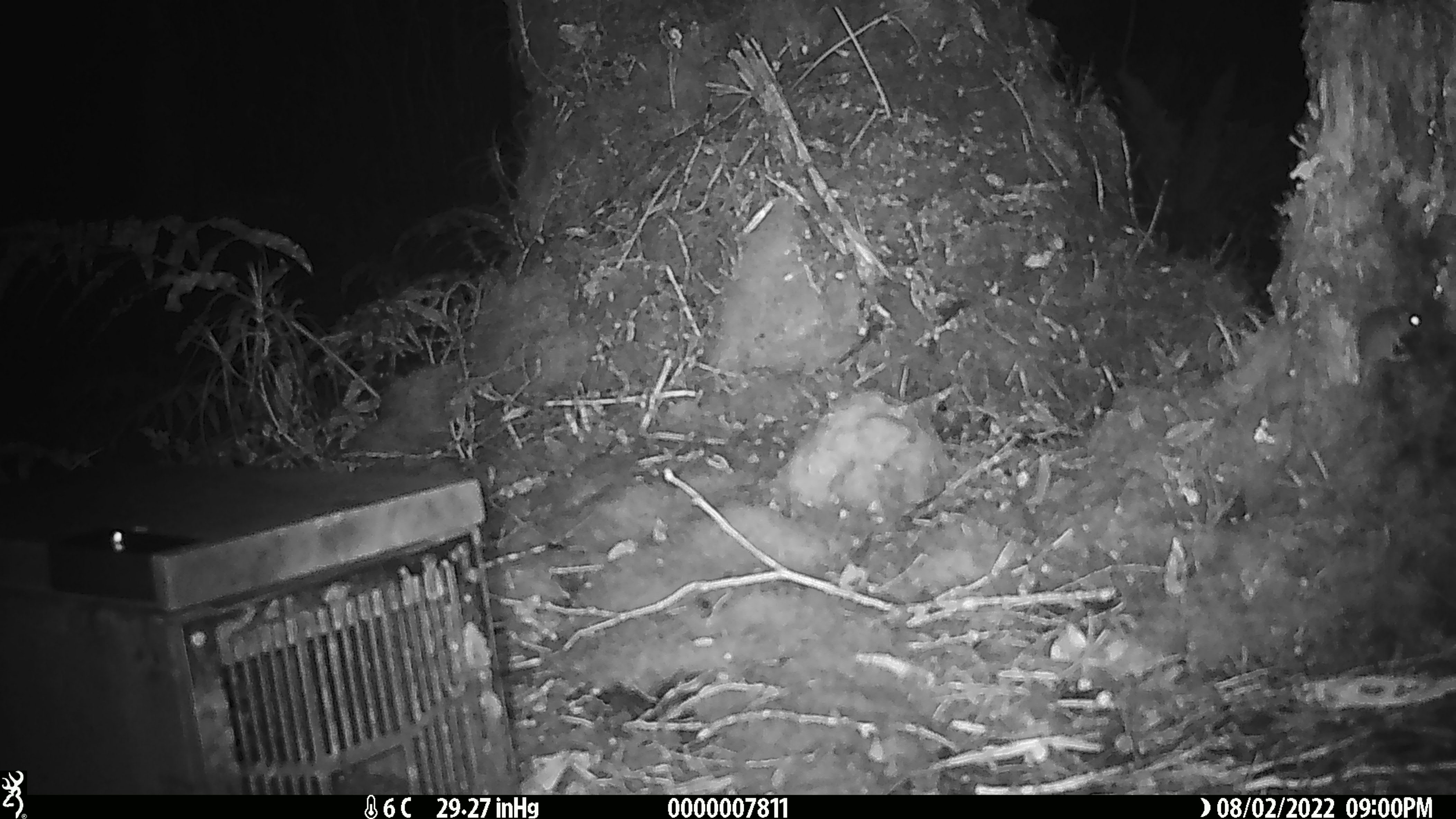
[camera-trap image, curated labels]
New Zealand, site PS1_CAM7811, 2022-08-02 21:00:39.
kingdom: Animalia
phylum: Chordata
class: Mammalia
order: Rodentia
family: Muridae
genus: Mus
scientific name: Mus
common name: mouse